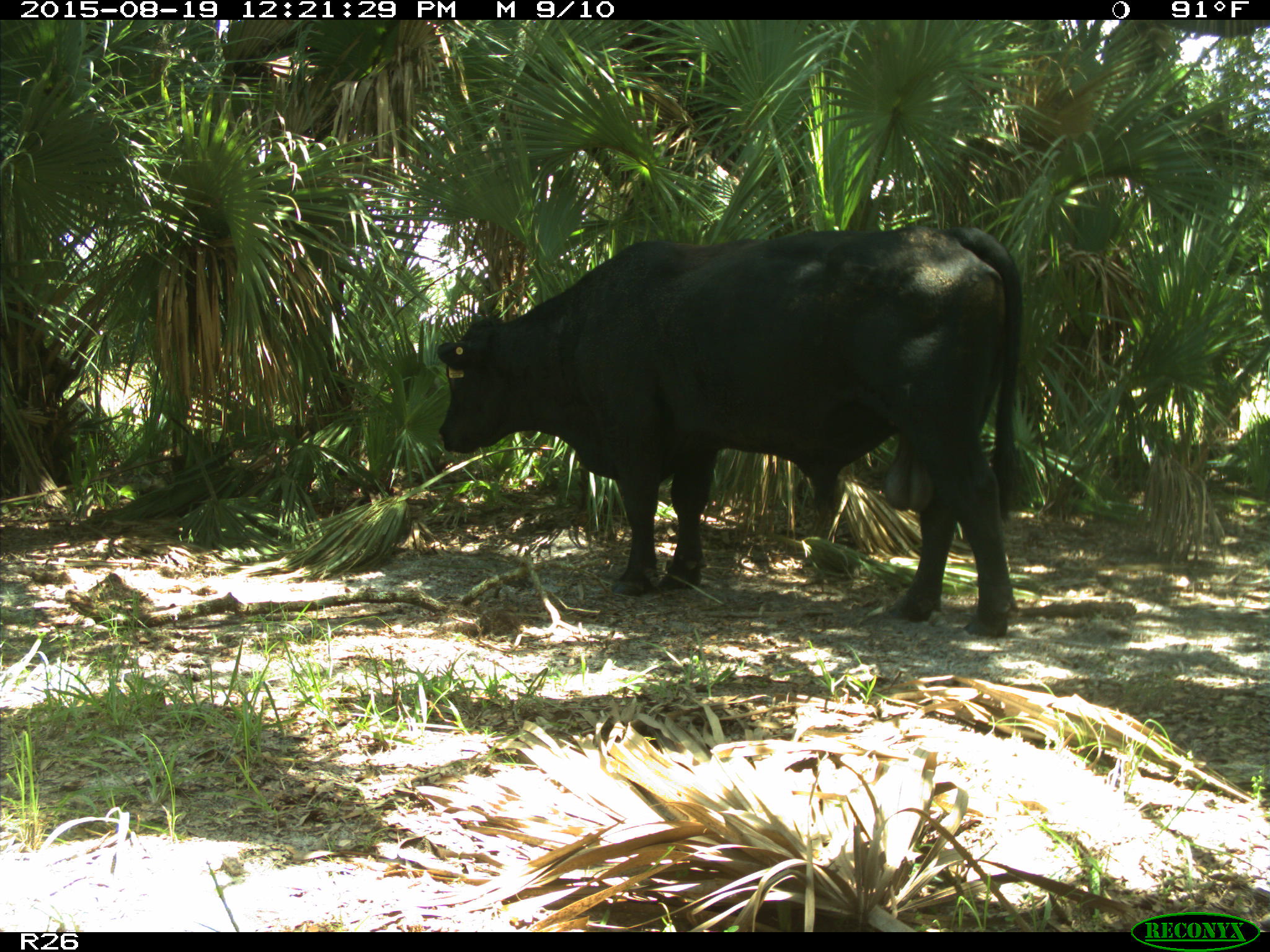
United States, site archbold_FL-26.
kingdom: Animalia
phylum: Chordata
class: Mammalia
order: Artiodactyla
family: Bovidae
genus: Bos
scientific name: Bos taurus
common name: domestic cow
Bos taurus (domestic cow).